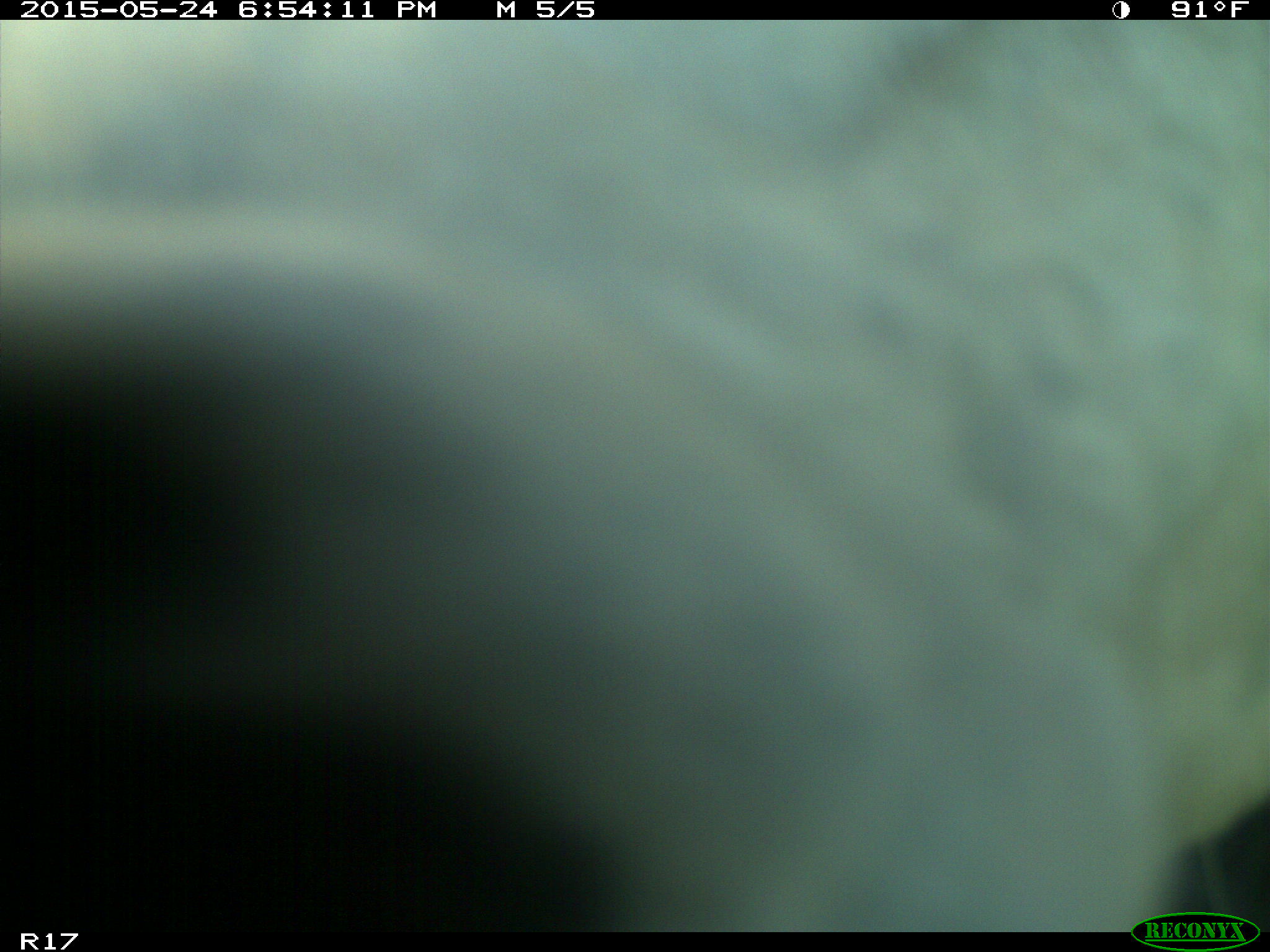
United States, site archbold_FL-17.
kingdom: Animalia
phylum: Chordata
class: Mammalia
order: Artiodactyla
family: Bovidae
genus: Bos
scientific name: Bos taurus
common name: domestic cow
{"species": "Bos taurus (domestic cow)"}